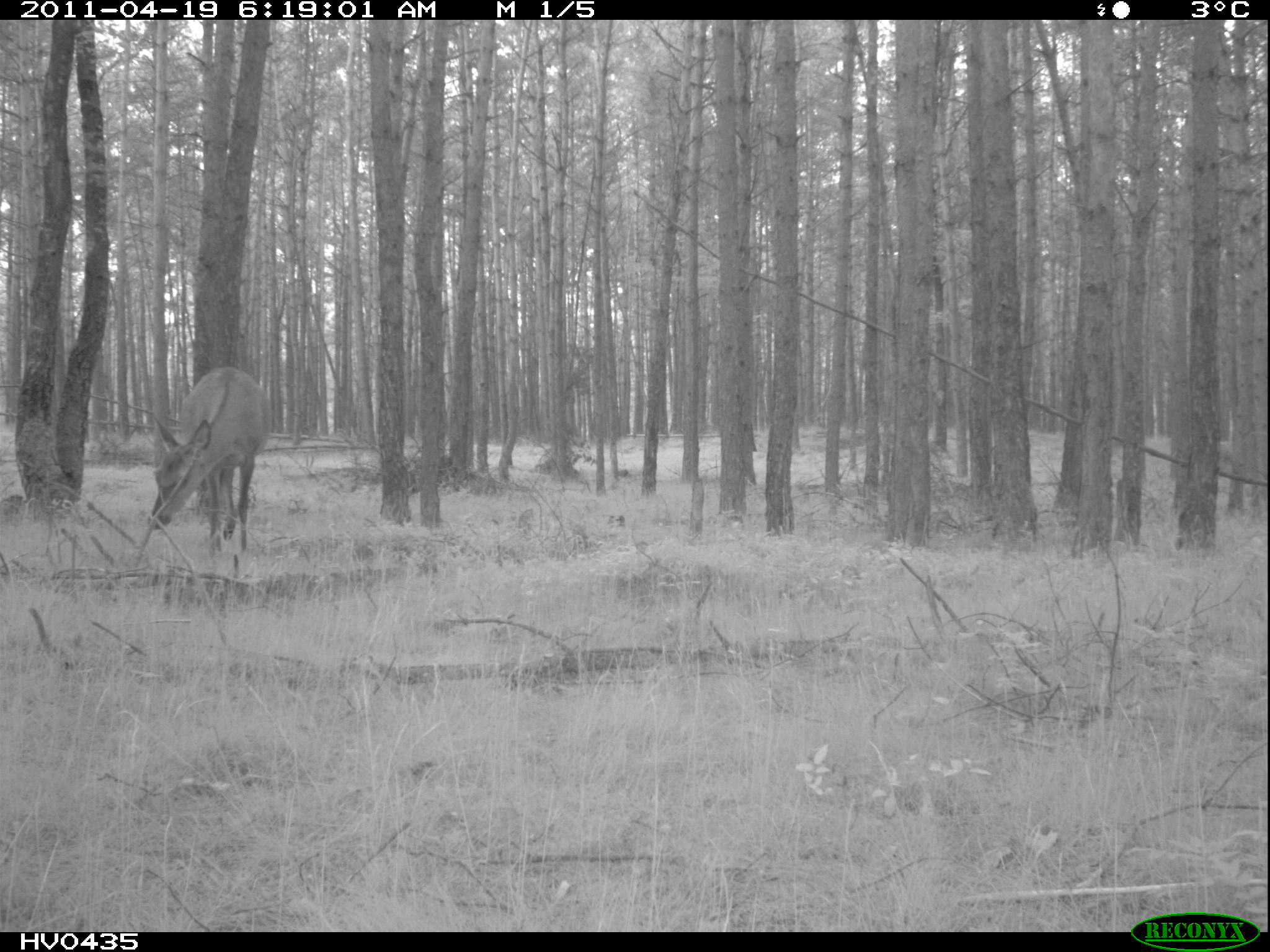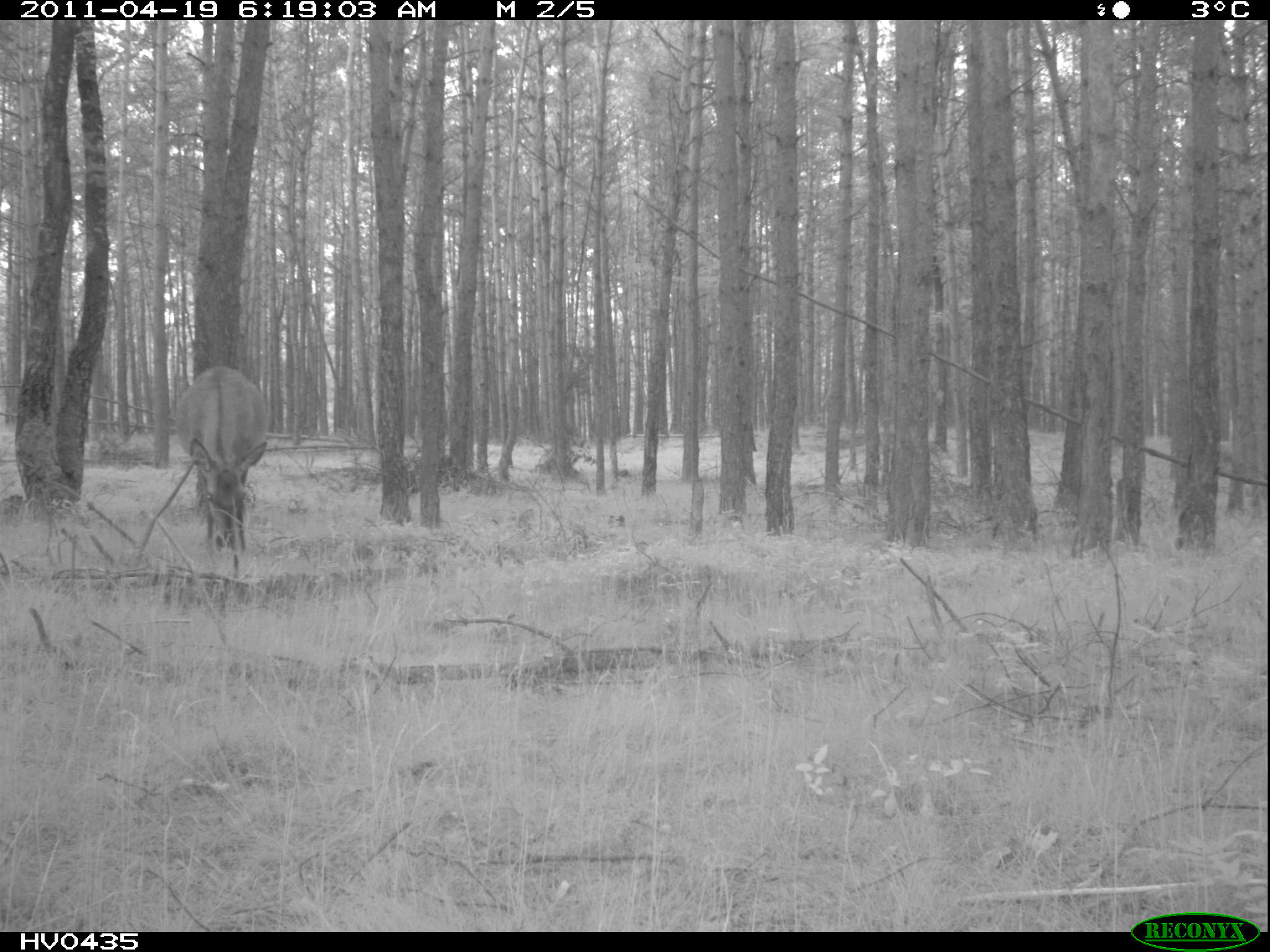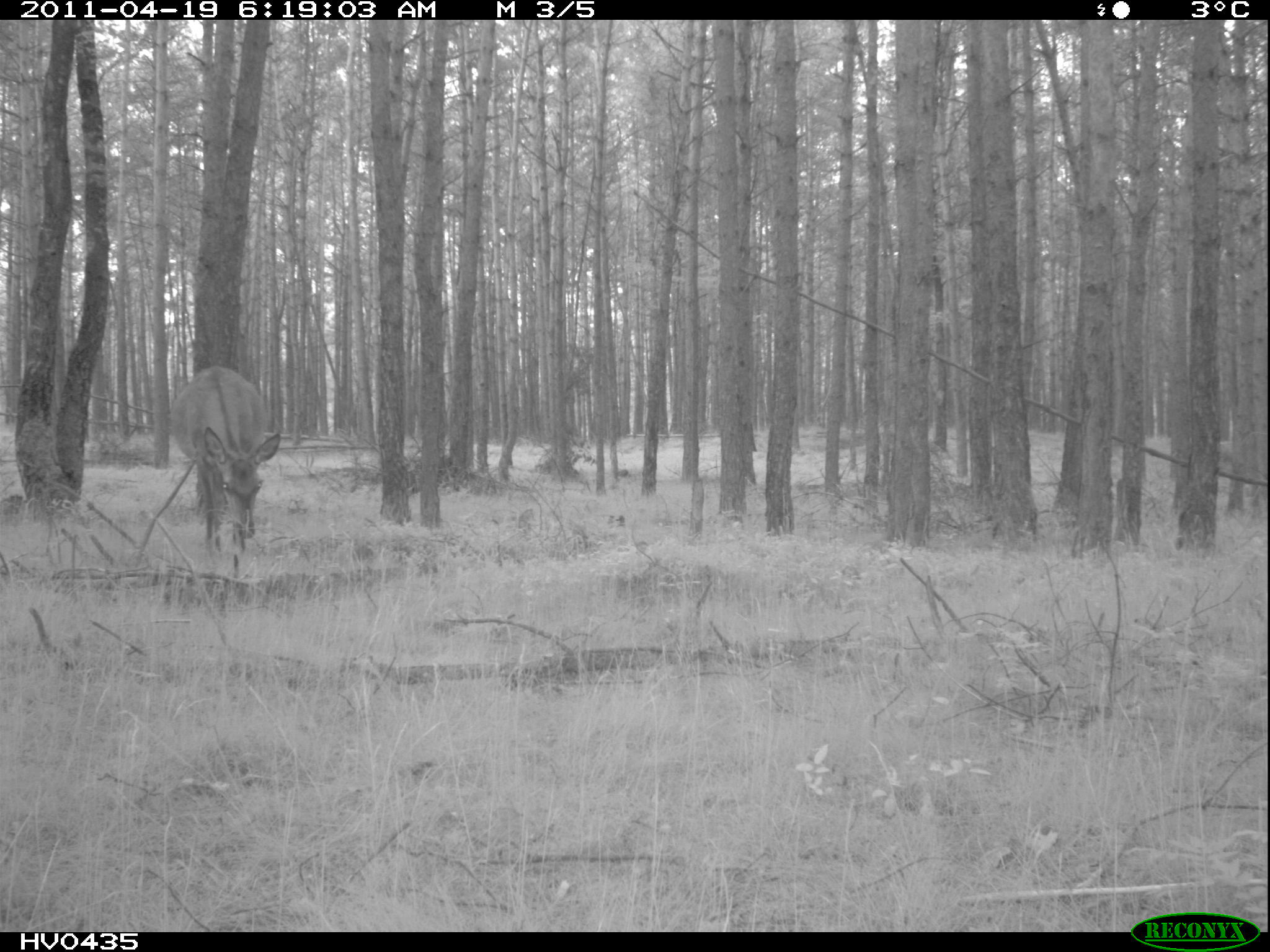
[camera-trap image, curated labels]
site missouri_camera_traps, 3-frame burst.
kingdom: Animalia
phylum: Chordata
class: Mammalia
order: Artiodactyla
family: Cervidae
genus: Cervus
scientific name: Cervus elaphus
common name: red deer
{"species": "red deer (Cervus elaphus)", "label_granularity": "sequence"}